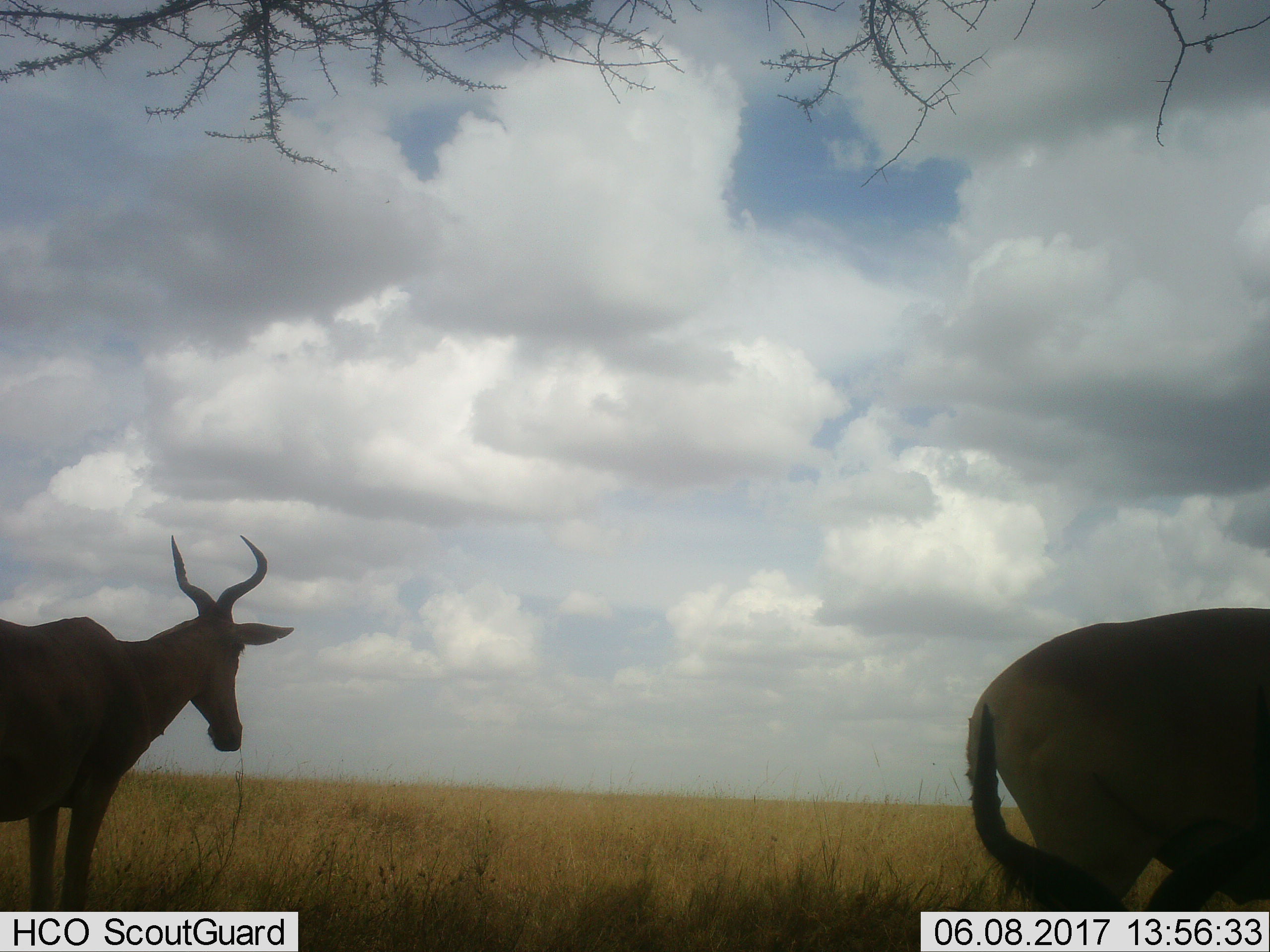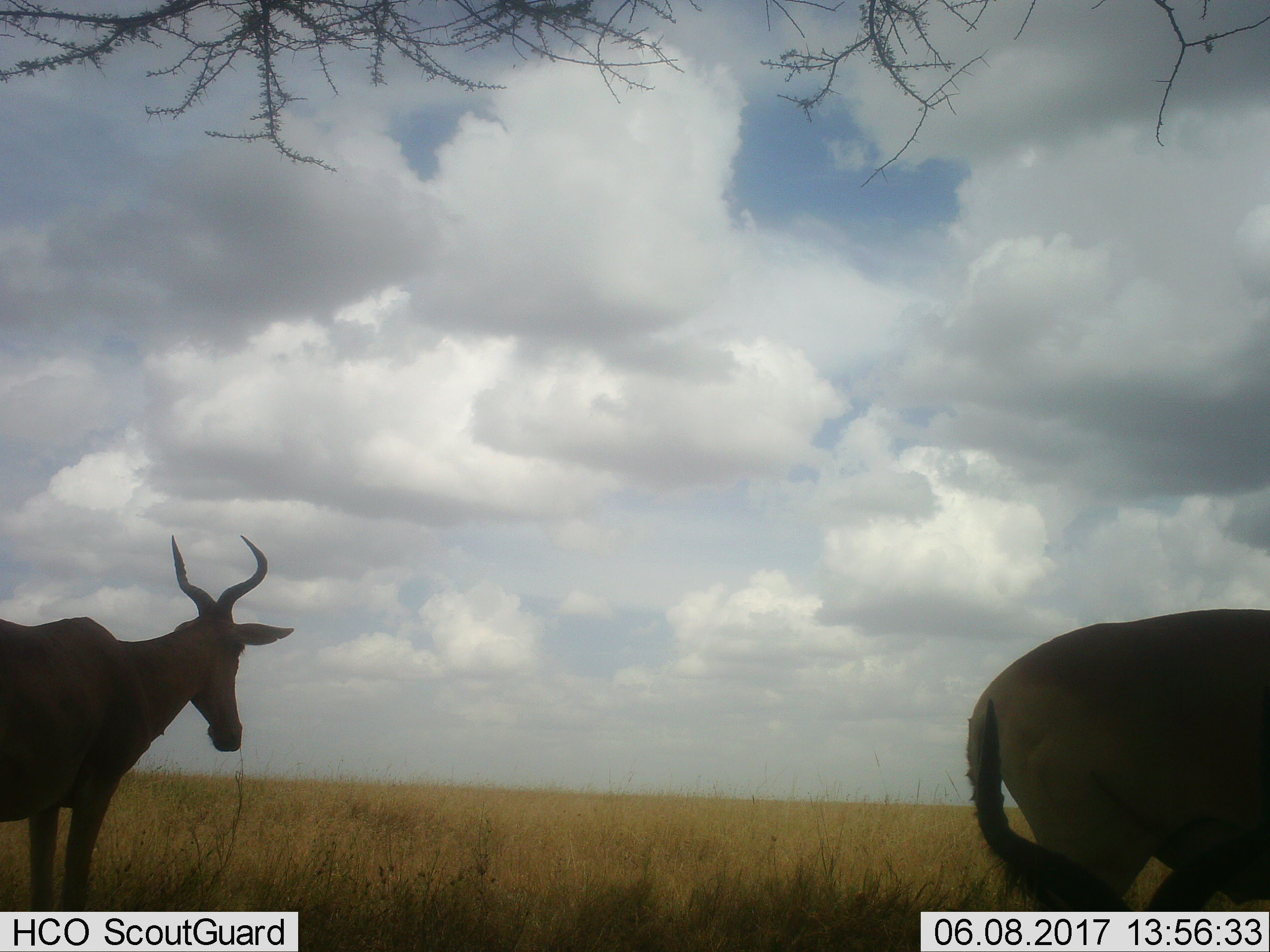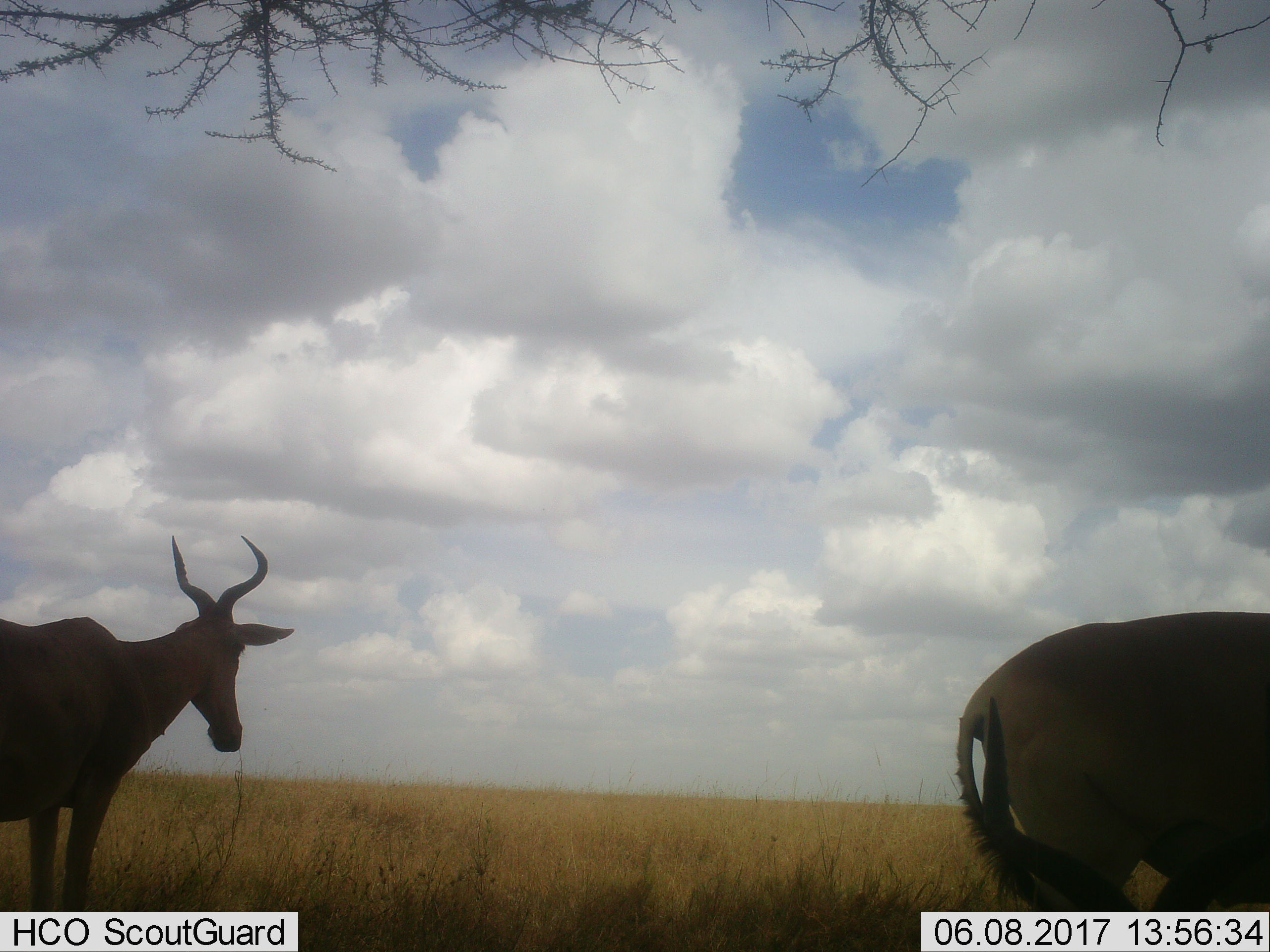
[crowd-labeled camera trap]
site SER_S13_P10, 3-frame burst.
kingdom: Animalia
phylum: Chordata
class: Mammalia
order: Artiodactyla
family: Bovidae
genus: Alcelaphus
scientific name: Alcelaphus buselaphus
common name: hartebeest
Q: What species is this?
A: Hartebeest (Alcelaphus buselaphus).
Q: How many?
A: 2.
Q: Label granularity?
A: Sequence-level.